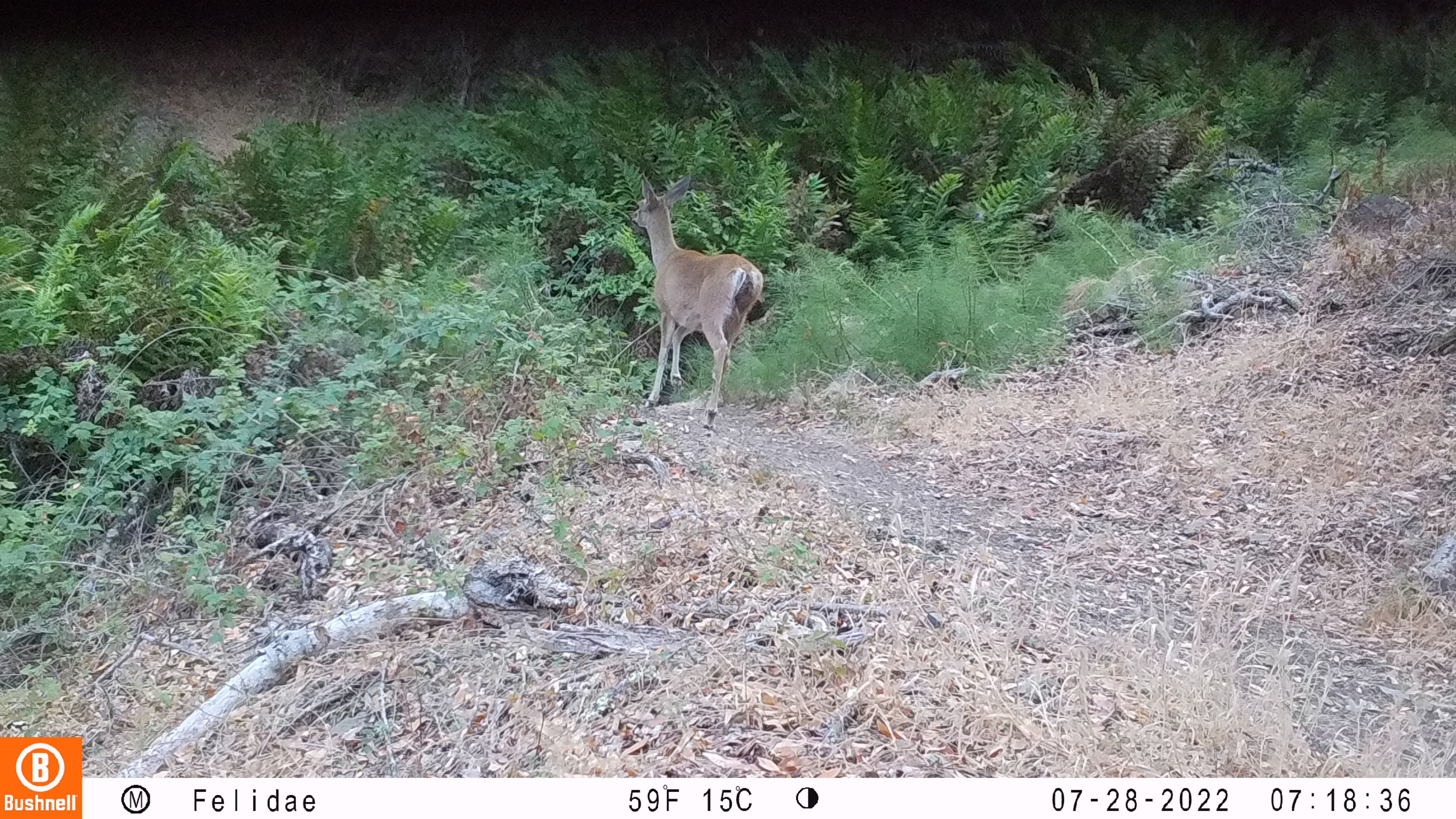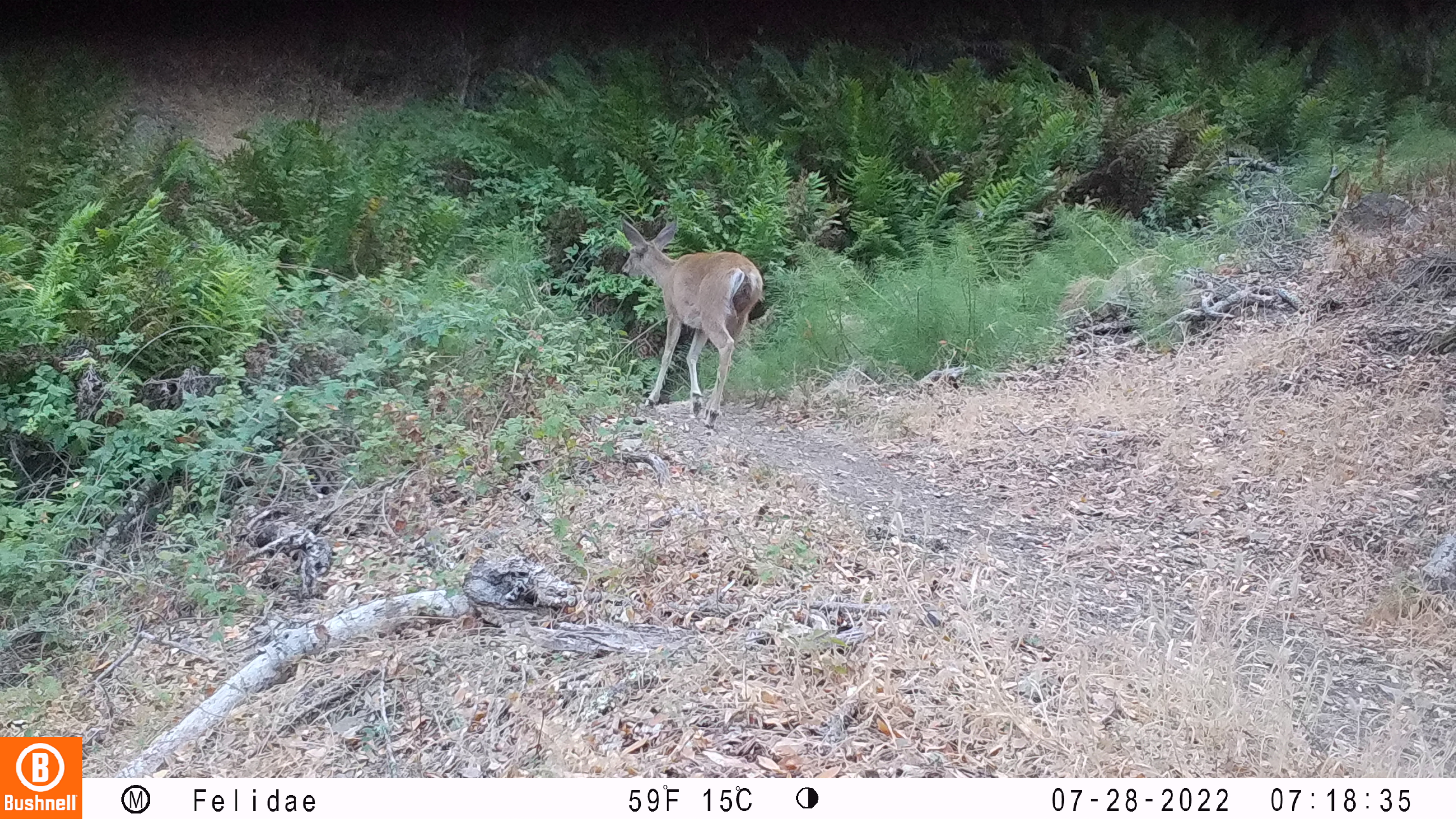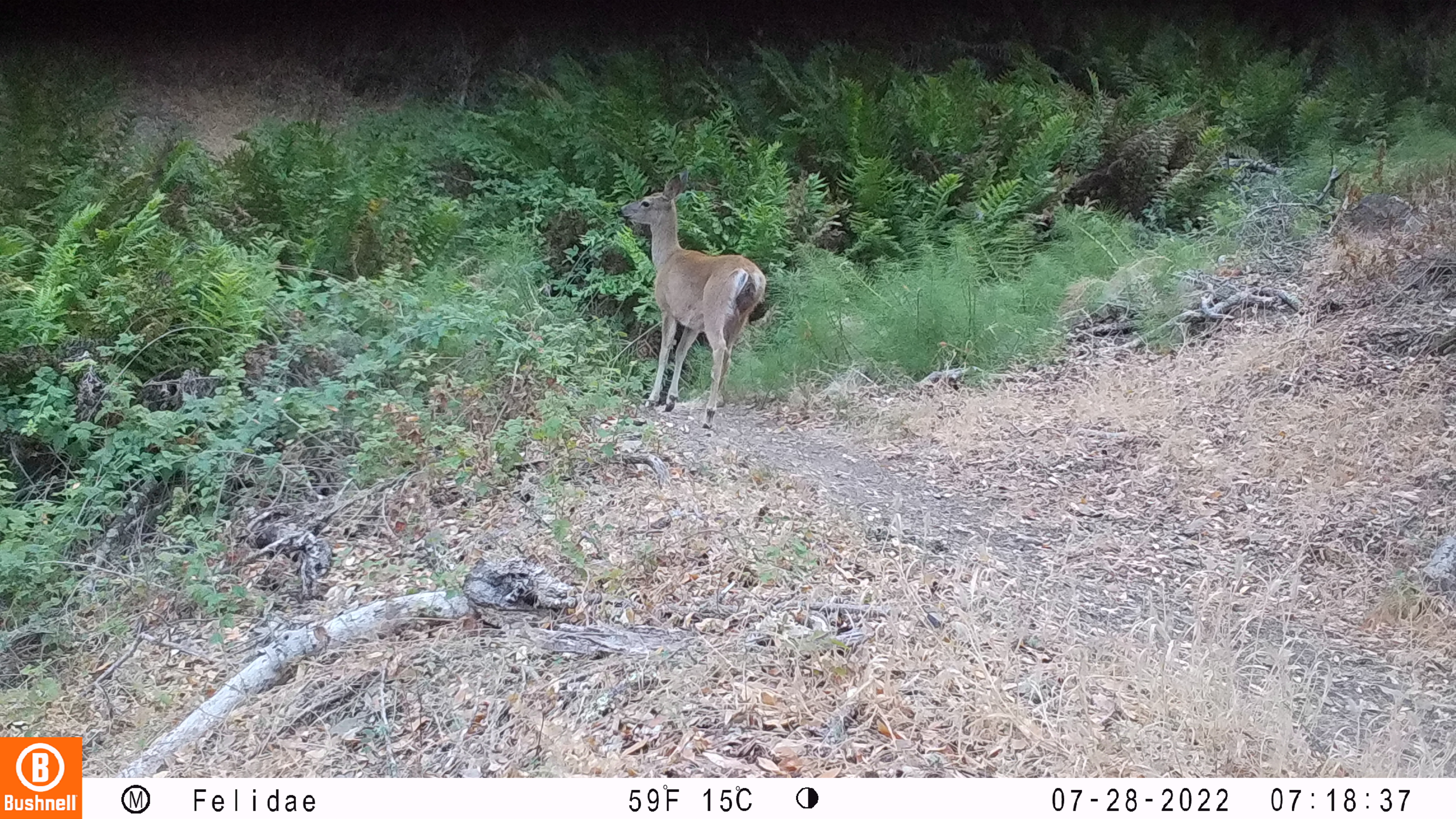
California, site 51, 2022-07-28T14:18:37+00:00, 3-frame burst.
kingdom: Animalia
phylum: Chordata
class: Mammalia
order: Artiodactyla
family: Cervidae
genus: Odocoileus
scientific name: Odocoileus hemionus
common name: mule deer